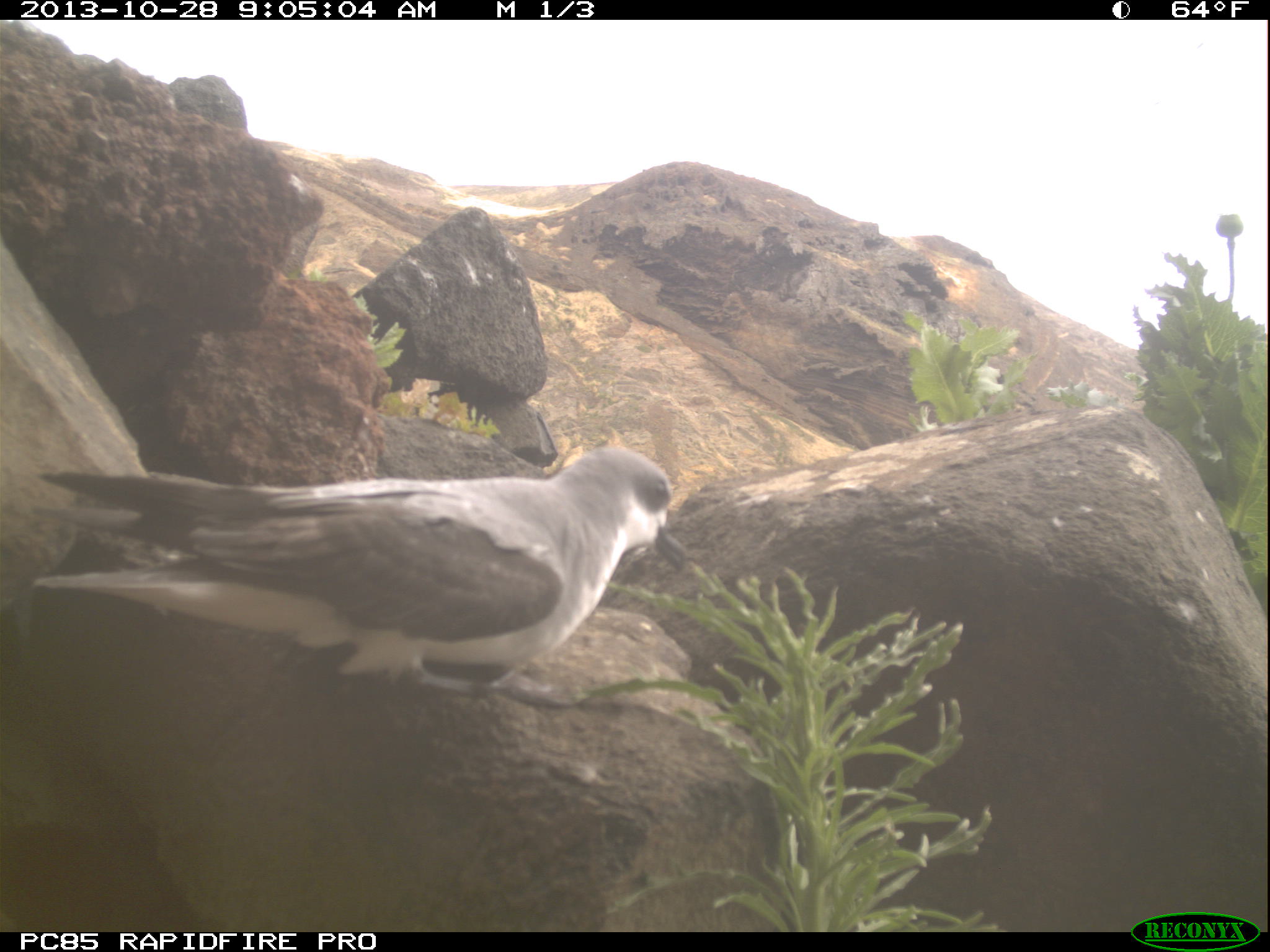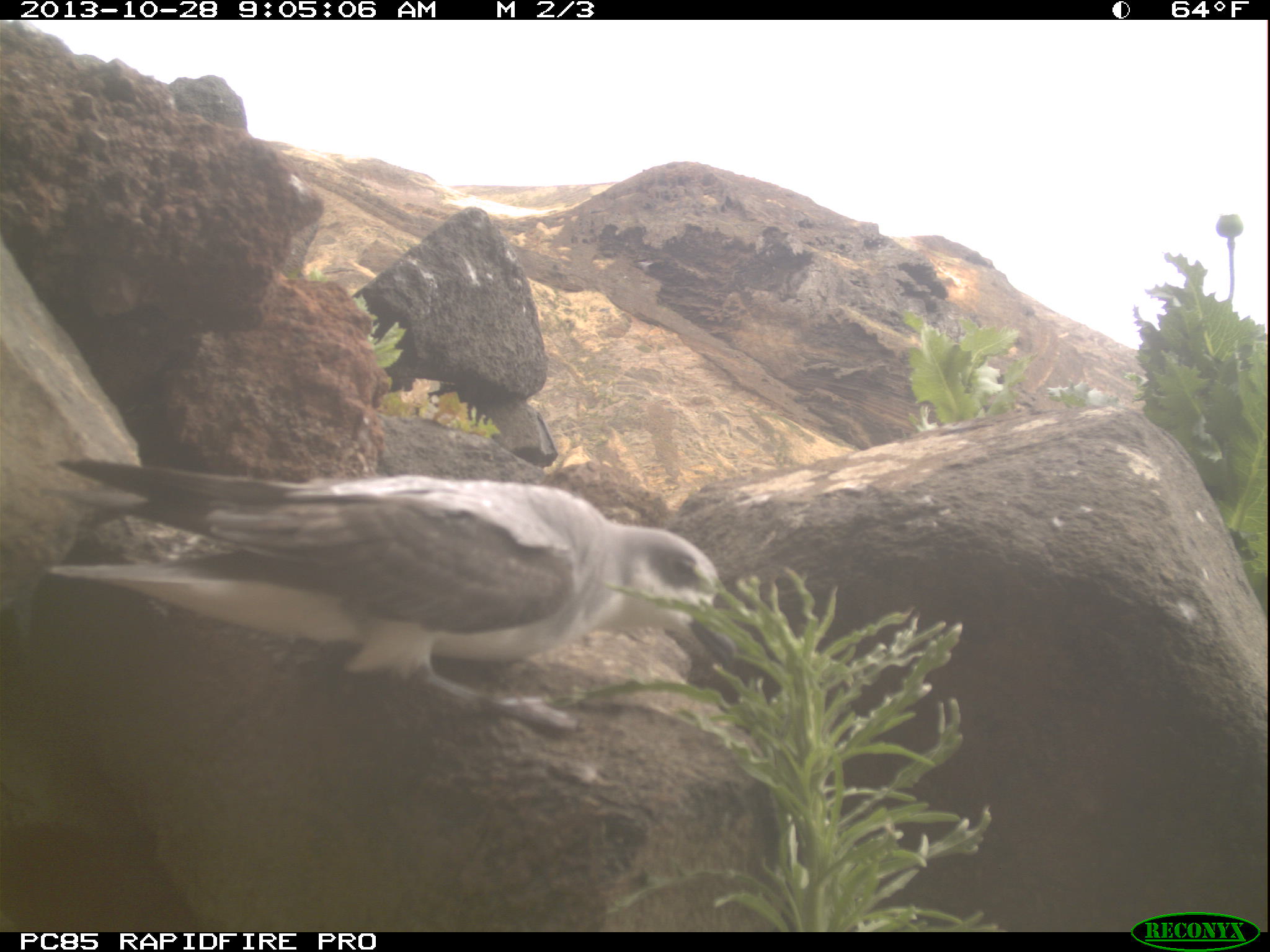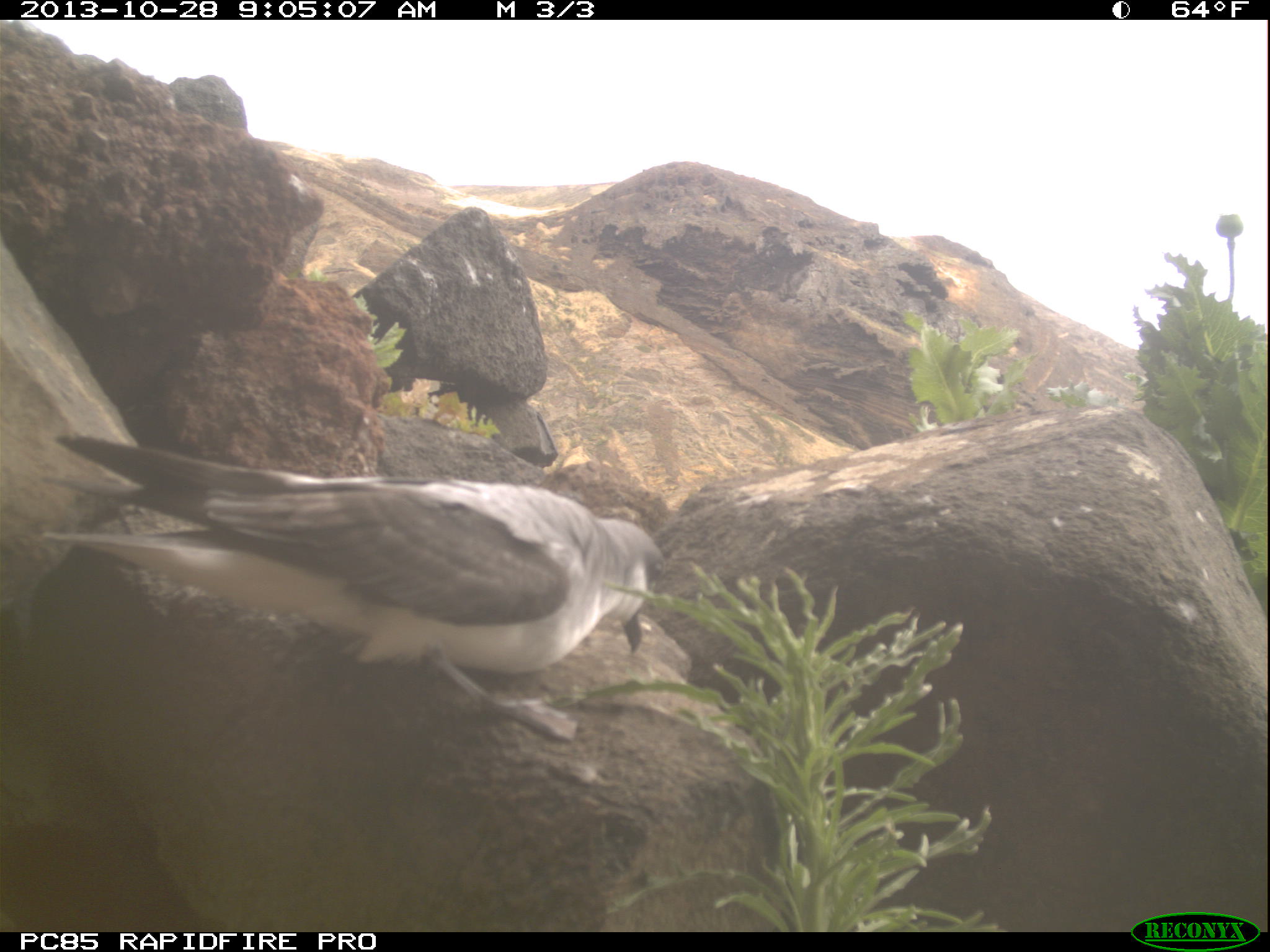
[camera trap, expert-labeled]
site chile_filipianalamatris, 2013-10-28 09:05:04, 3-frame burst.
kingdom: Animalia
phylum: Chordata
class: Aves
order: Procellariiformes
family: Procellariidae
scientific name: Procellariidae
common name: petrel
Petrel (Procellariidae).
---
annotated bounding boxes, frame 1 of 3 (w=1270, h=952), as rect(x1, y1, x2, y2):
petrel: rect(13, 444, 698, 716)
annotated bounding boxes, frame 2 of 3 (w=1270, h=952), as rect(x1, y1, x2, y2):
petrel: rect(22, 451, 740, 721)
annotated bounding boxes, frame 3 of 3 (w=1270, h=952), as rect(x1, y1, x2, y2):
petrel: rect(22, 414, 667, 716)